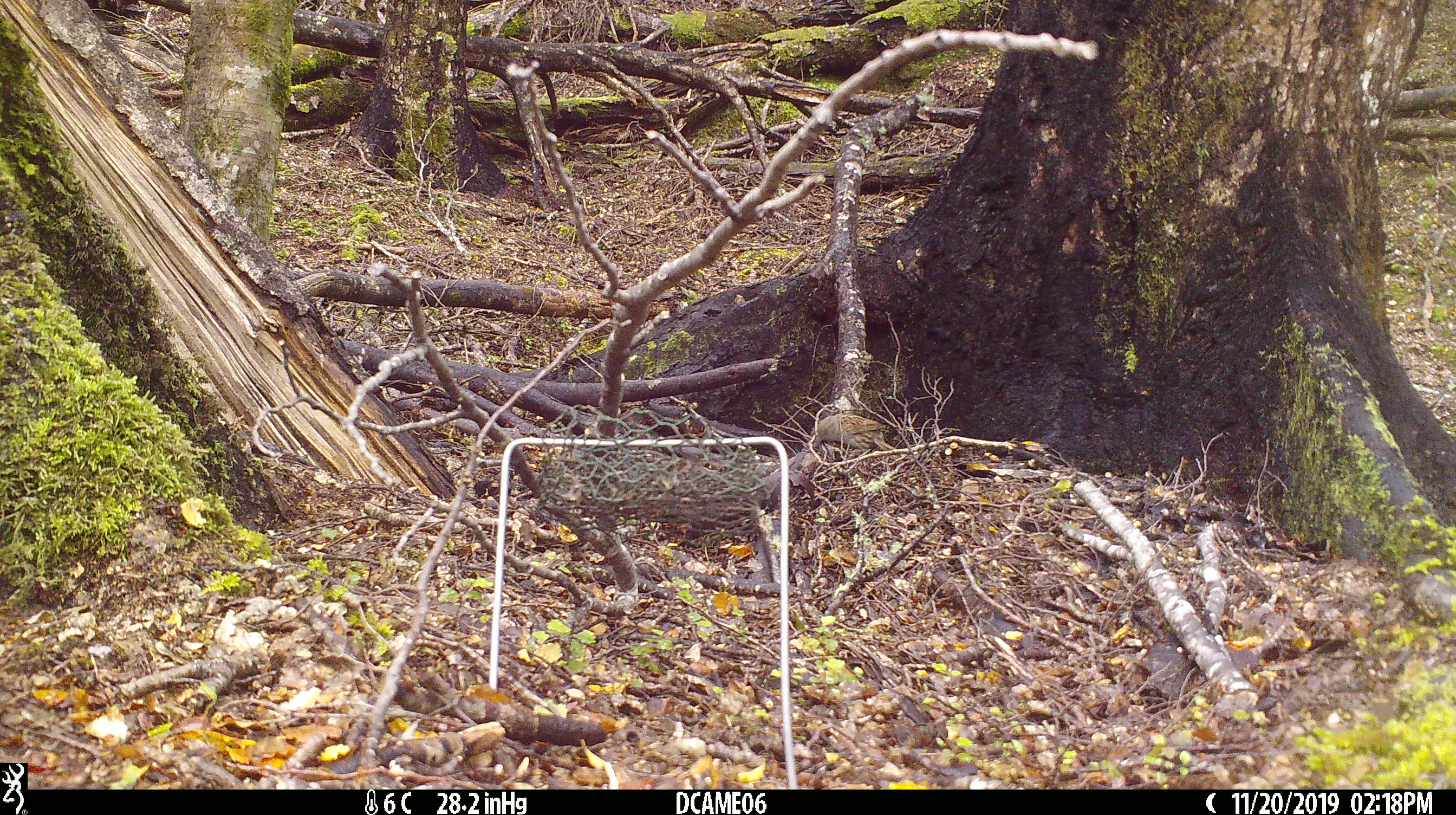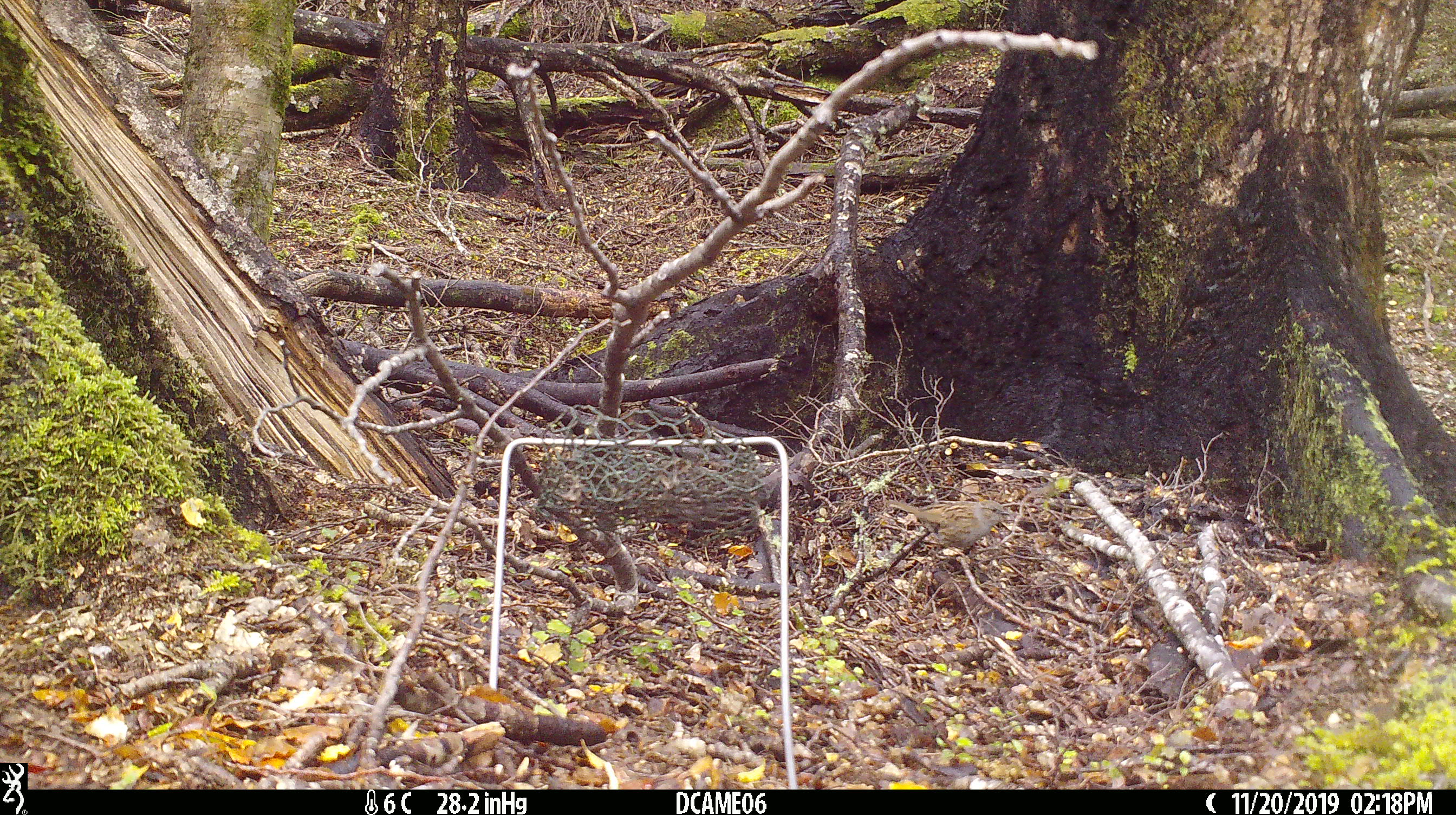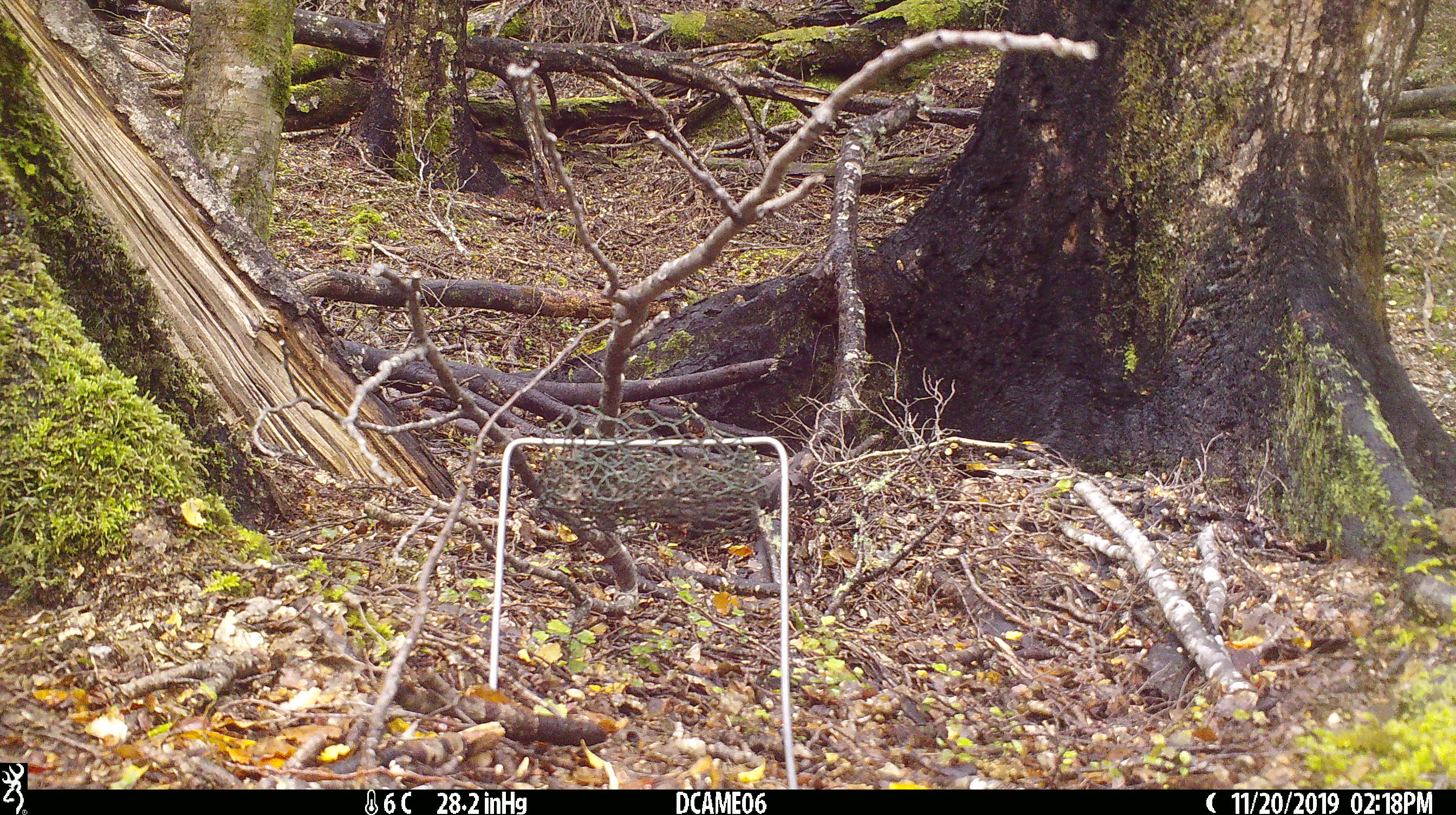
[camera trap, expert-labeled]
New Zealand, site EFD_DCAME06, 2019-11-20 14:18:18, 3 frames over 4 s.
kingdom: Animalia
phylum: Chordata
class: Aves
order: Passeriformes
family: Prunellidae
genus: Prunella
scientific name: Prunella modularis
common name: dunnock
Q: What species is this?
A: Dunnock (Prunella modularis).